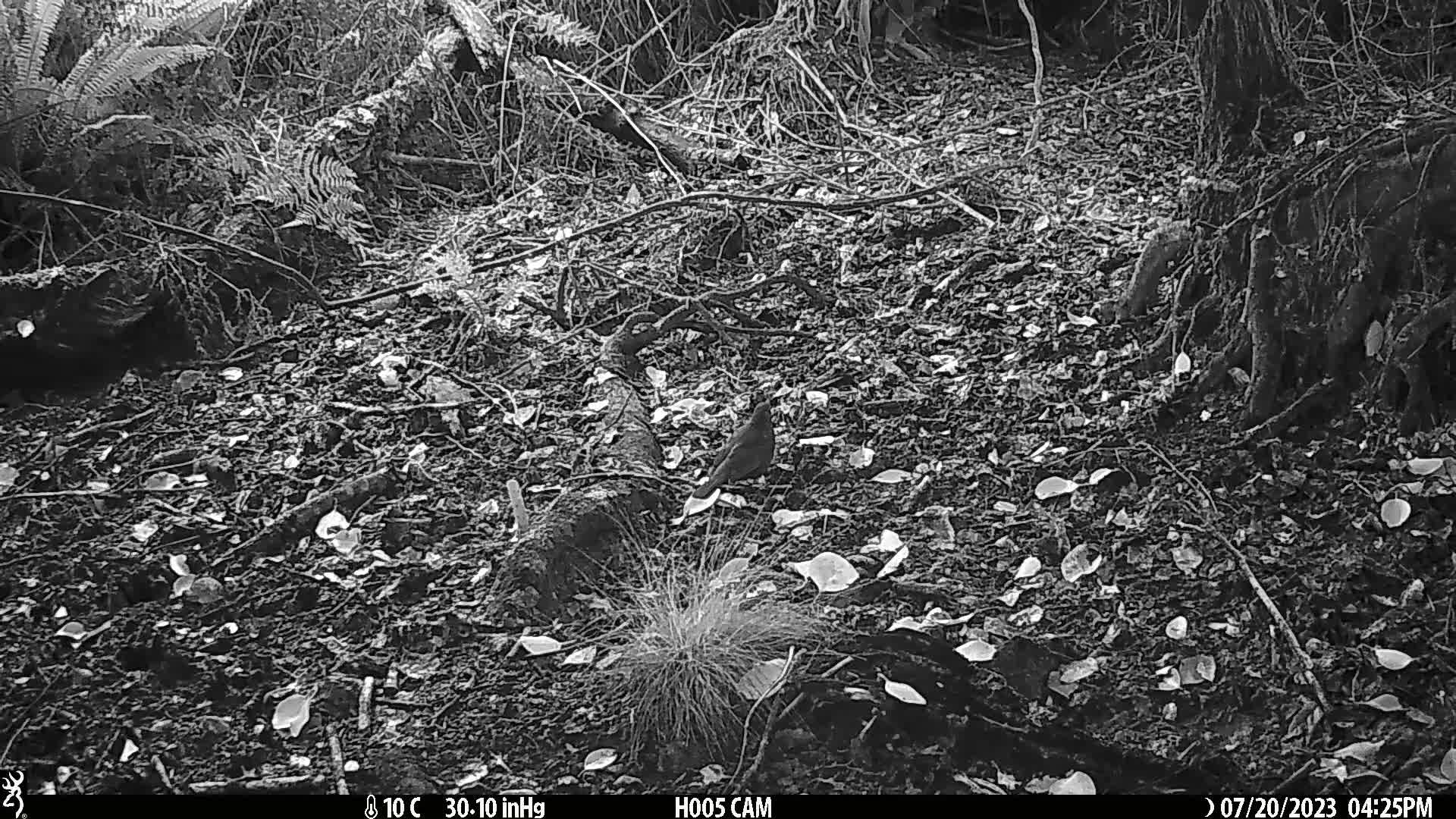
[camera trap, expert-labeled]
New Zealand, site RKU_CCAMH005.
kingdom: Animalia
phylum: Chordata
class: Aves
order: Passeriformes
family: Turdidae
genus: Turdus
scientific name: Turdus merula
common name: eurasian blackbird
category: blackbird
Blackbird (eurasian blackbird) (Turdus merula).